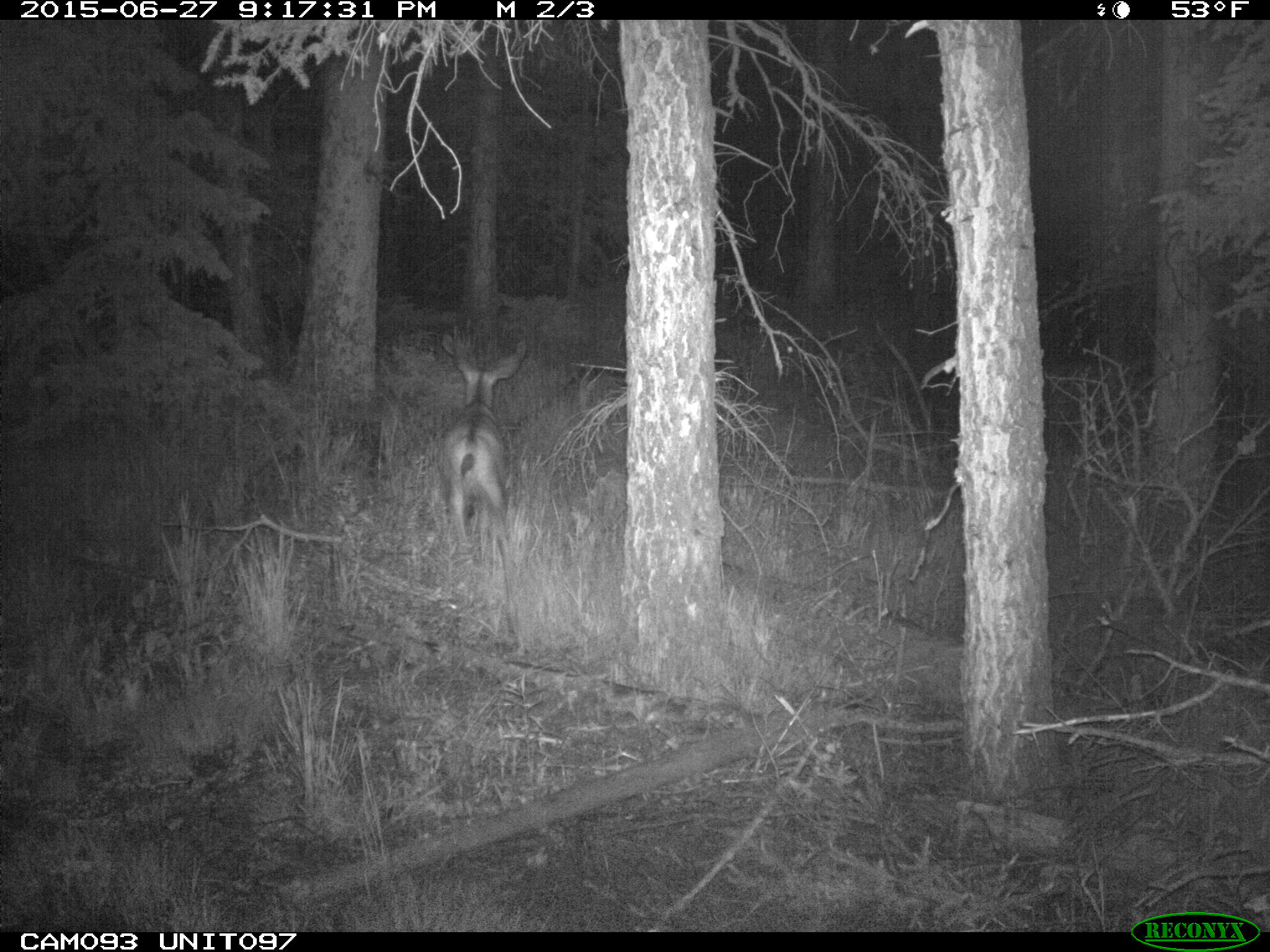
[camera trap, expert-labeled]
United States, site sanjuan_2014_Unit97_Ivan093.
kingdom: Animalia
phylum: Chordata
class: Mammalia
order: Artiodactyla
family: Cervidae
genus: Odocoileus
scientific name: Odocoileus hemionus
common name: mule deer